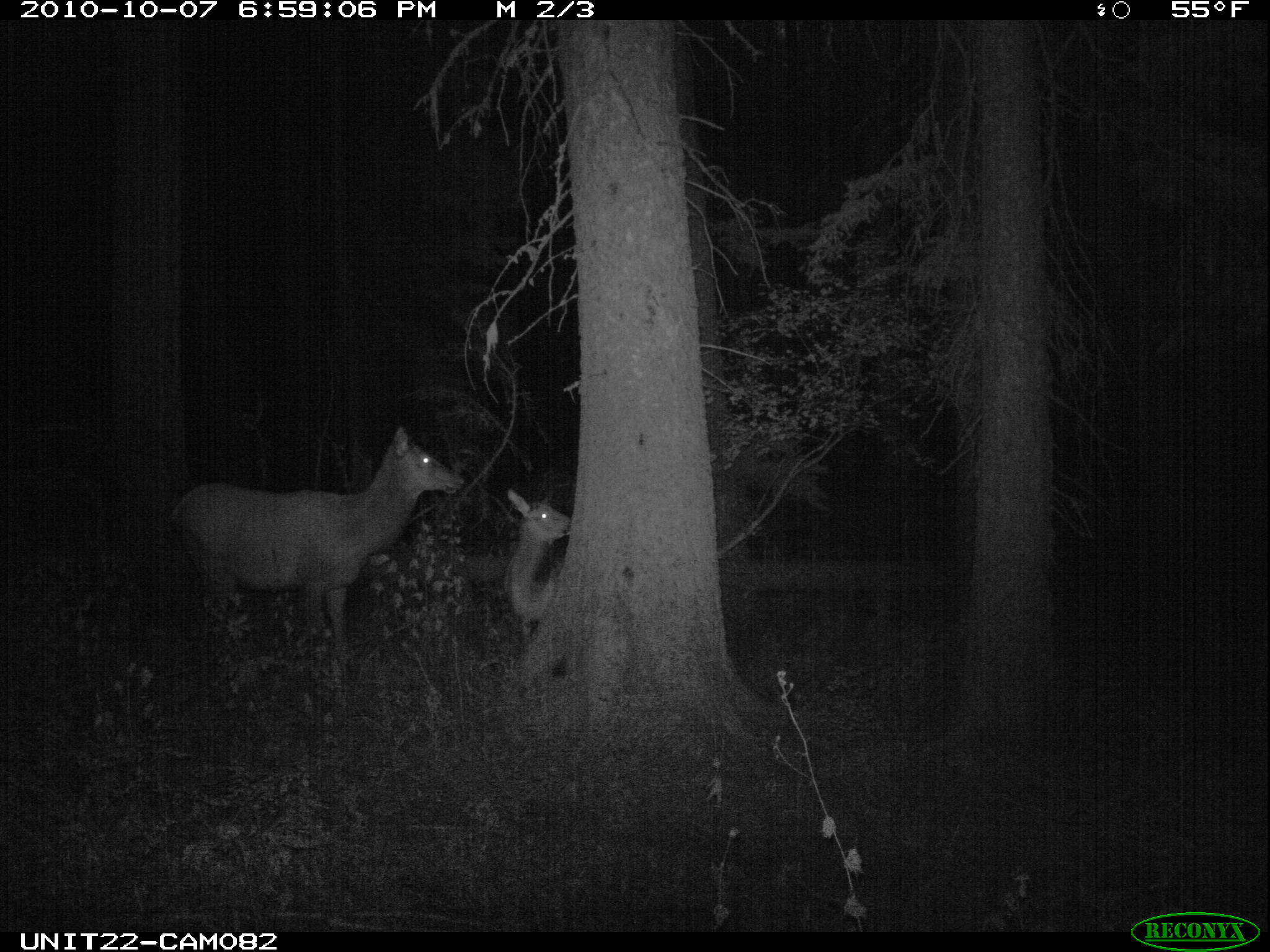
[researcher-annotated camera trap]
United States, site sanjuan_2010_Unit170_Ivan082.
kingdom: Animalia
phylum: Chordata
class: Mammalia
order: Artiodactyla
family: Cervidae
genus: Cervus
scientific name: Cervus elaphus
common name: red deer